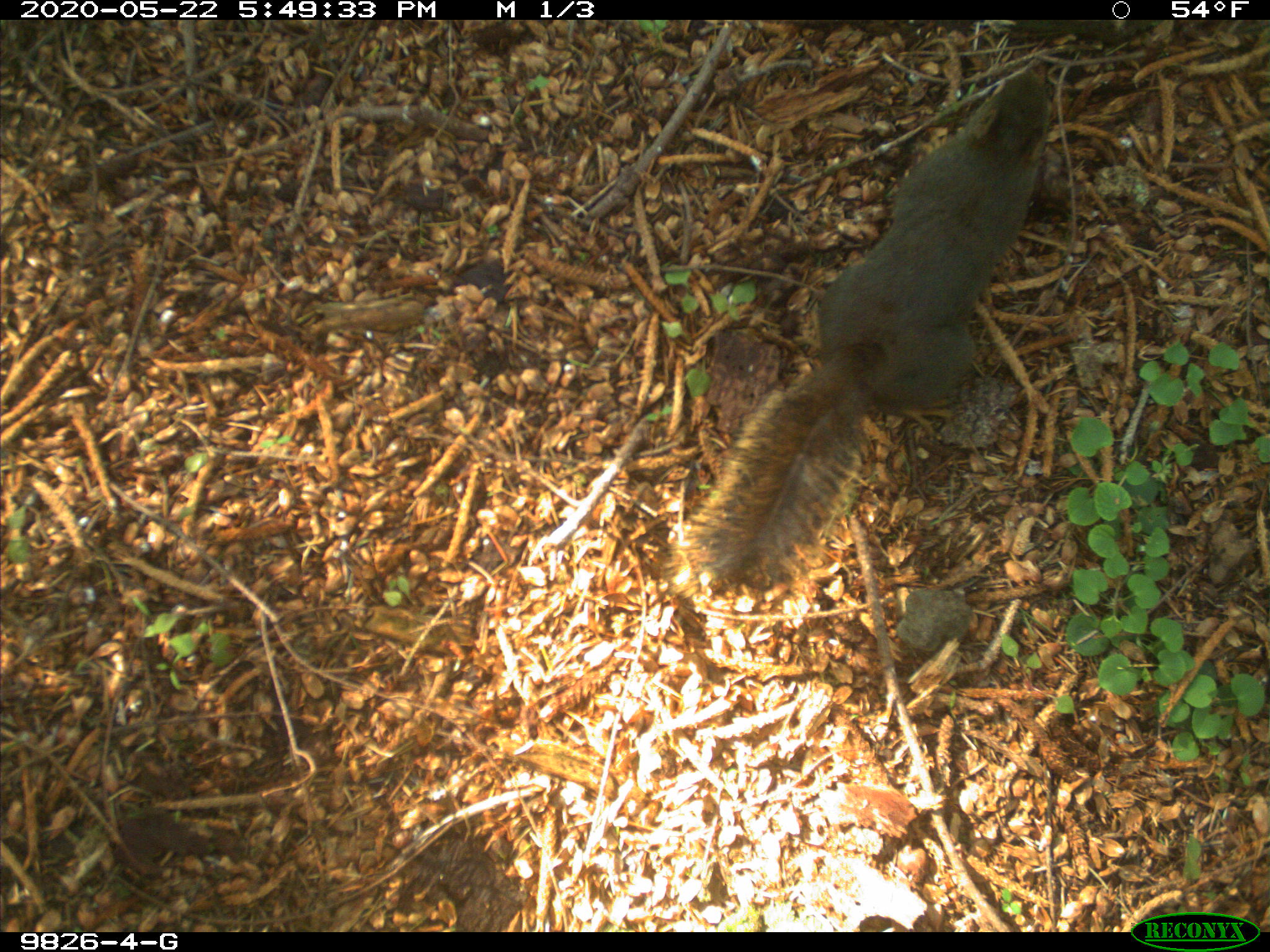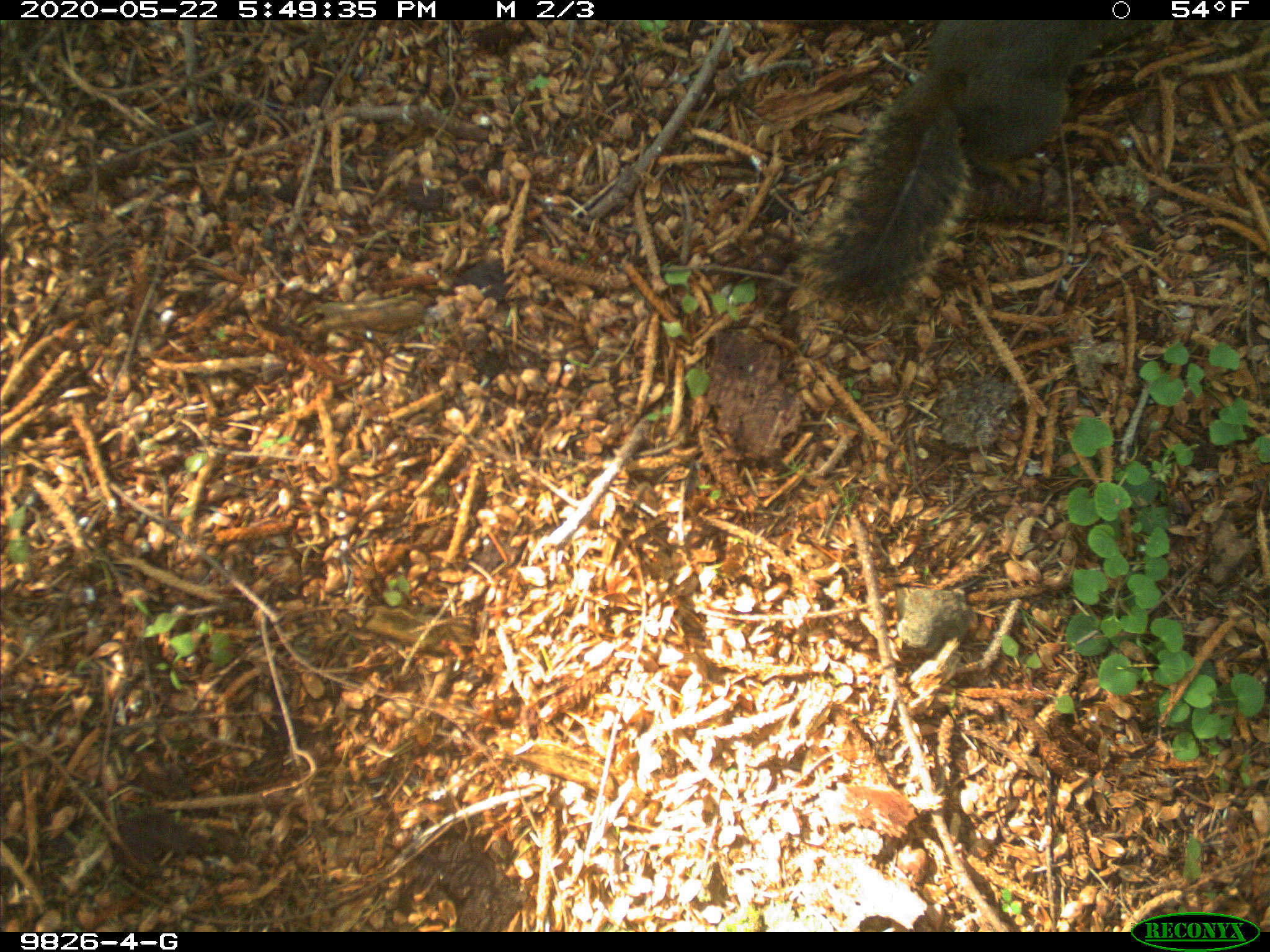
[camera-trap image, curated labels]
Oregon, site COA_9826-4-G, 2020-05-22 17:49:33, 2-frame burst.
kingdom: Animalia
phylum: Chordata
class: Mammalia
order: Rodentia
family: Sciuridae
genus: Tamiasciurus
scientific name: Tamiasciurus douglasii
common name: douglas squirrel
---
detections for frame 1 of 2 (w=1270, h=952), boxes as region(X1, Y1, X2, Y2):
douglas squirrel: region(698, 69, 1052, 589)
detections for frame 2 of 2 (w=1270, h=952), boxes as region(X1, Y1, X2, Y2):
douglas squirrel: region(807, 23, 1084, 315)